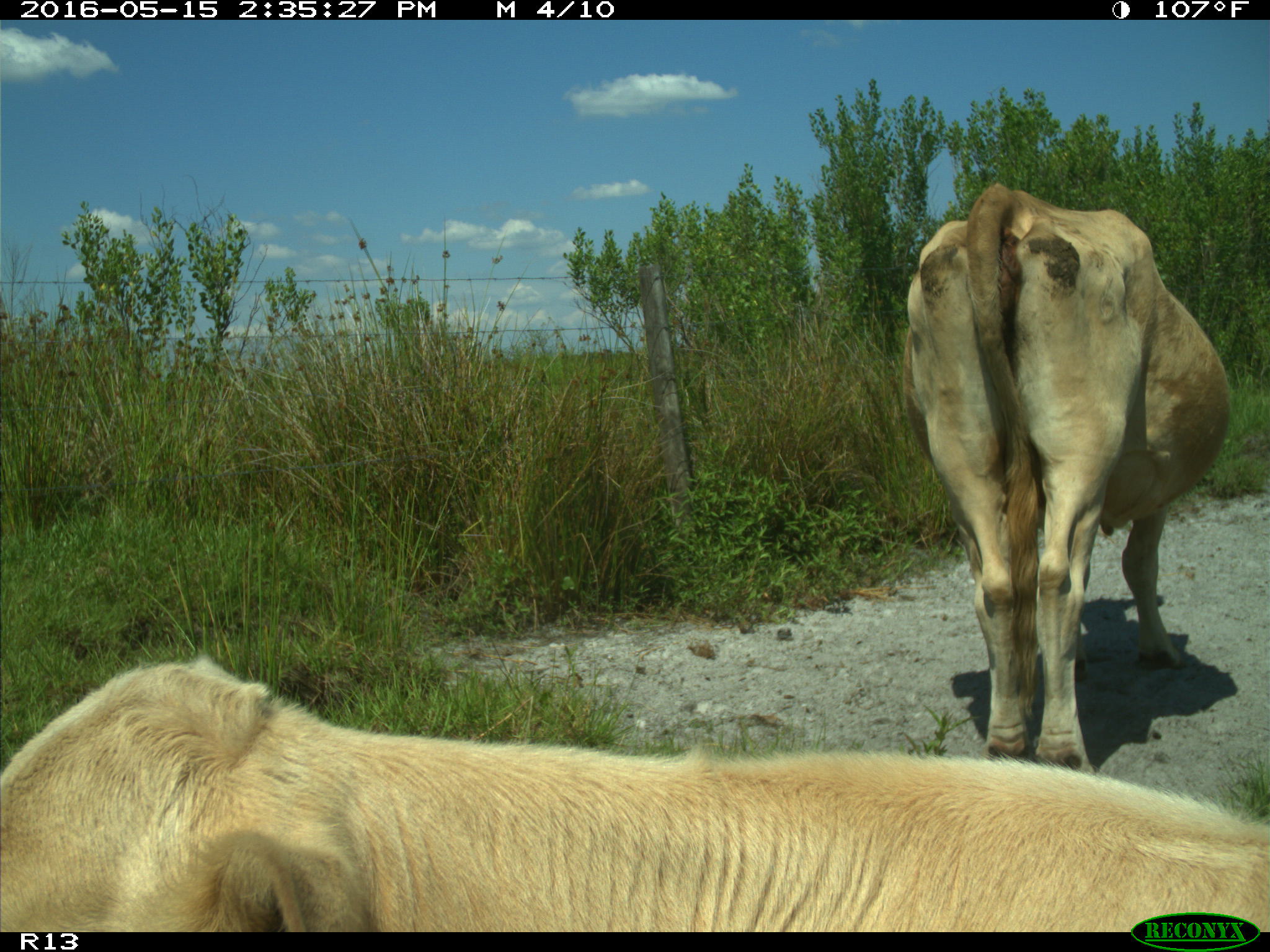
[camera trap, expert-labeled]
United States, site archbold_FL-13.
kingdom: Animalia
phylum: Chordata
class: Mammalia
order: Artiodactyla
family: Bovidae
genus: Bos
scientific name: Bos taurus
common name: domestic cow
Bos taurus (domestic cow).